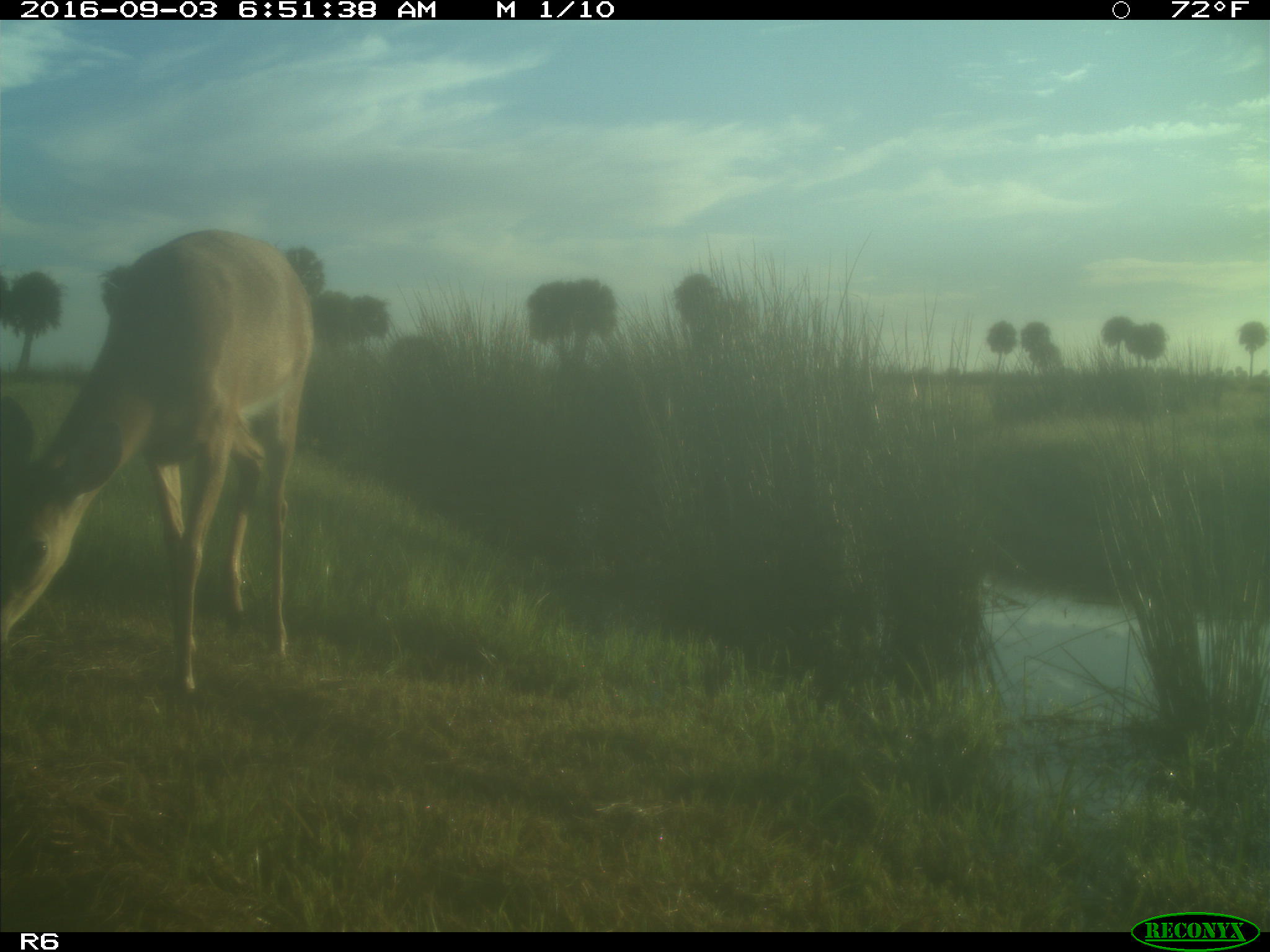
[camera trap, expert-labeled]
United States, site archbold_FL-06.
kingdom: Animalia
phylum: Chordata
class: Mammalia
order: Artiodactyla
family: Cervidae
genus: Odocoileus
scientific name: Odocoileus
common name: deer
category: unidentified deer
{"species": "unidentified deer (deer) (Odocoileus)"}